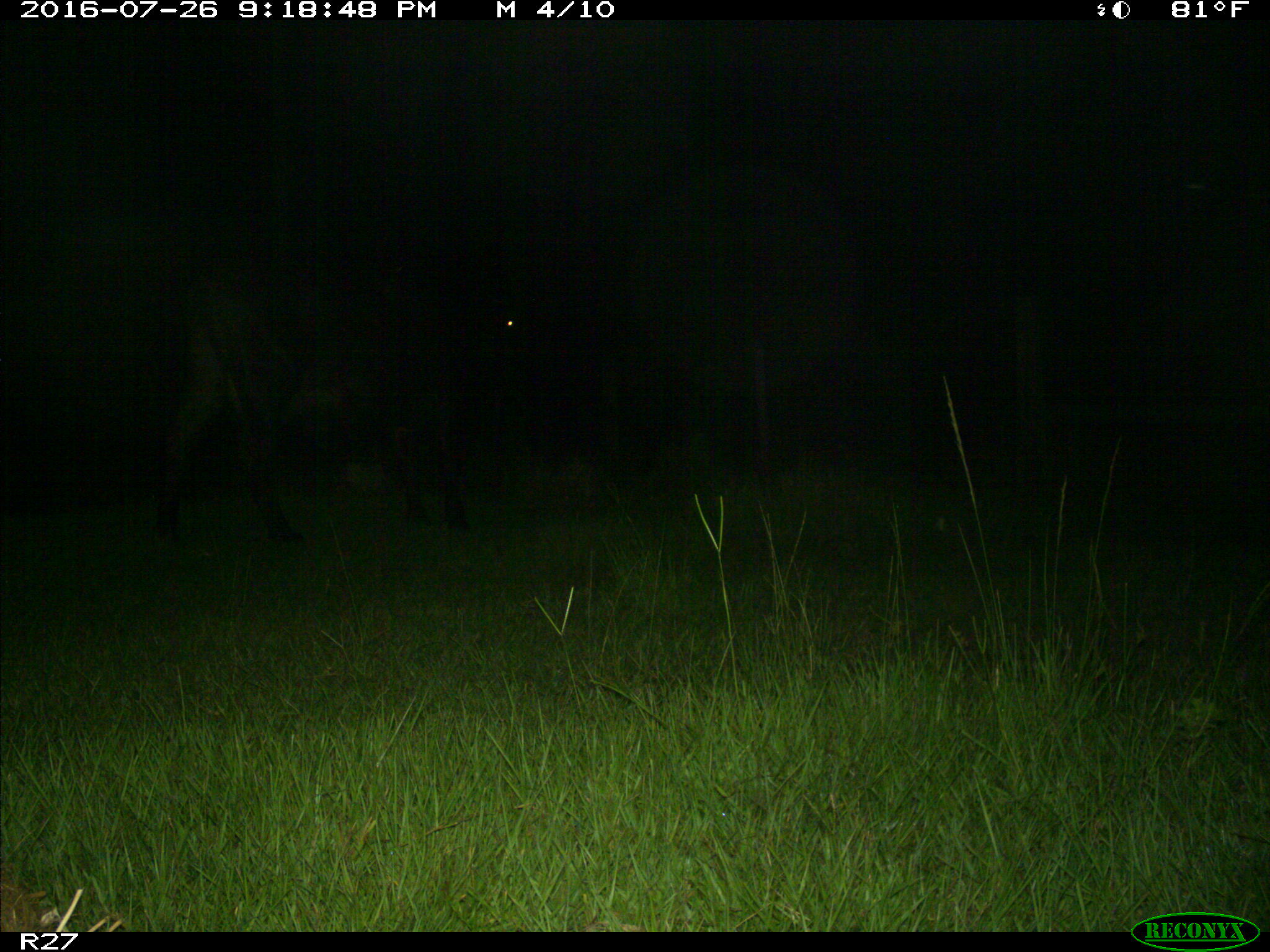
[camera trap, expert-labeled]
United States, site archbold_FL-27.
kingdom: Animalia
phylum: Chordata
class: Mammalia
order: Artiodactyla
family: Bovidae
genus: Bos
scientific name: Bos taurus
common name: domestic cow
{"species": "Bos taurus (domestic cow)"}